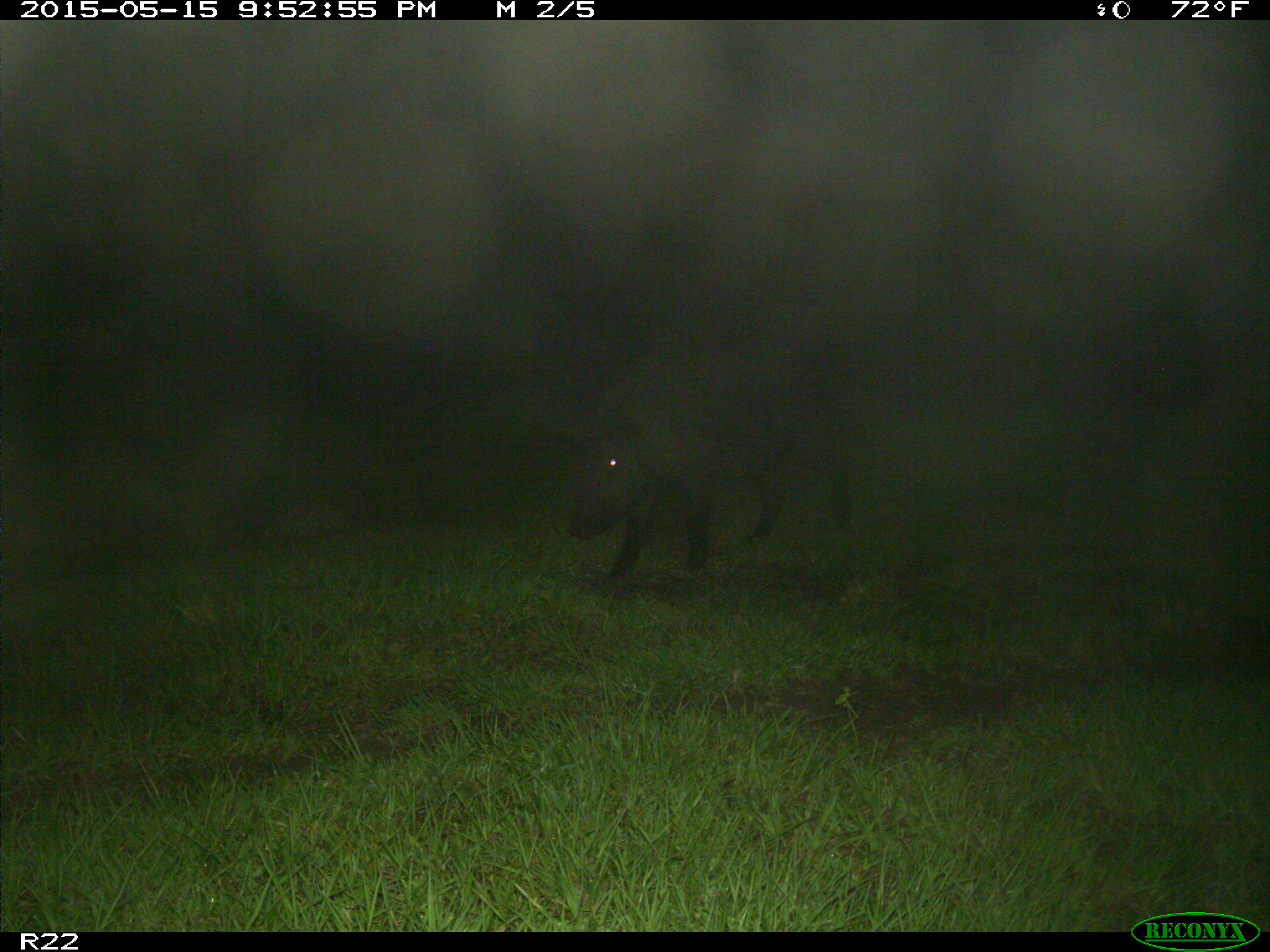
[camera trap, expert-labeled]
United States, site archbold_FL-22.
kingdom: Animalia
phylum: Chordata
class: Mammalia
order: Artiodactyla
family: Suidae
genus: Sus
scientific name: Sus scrofa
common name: wild boar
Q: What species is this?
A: Sus scrofa (wild boar).